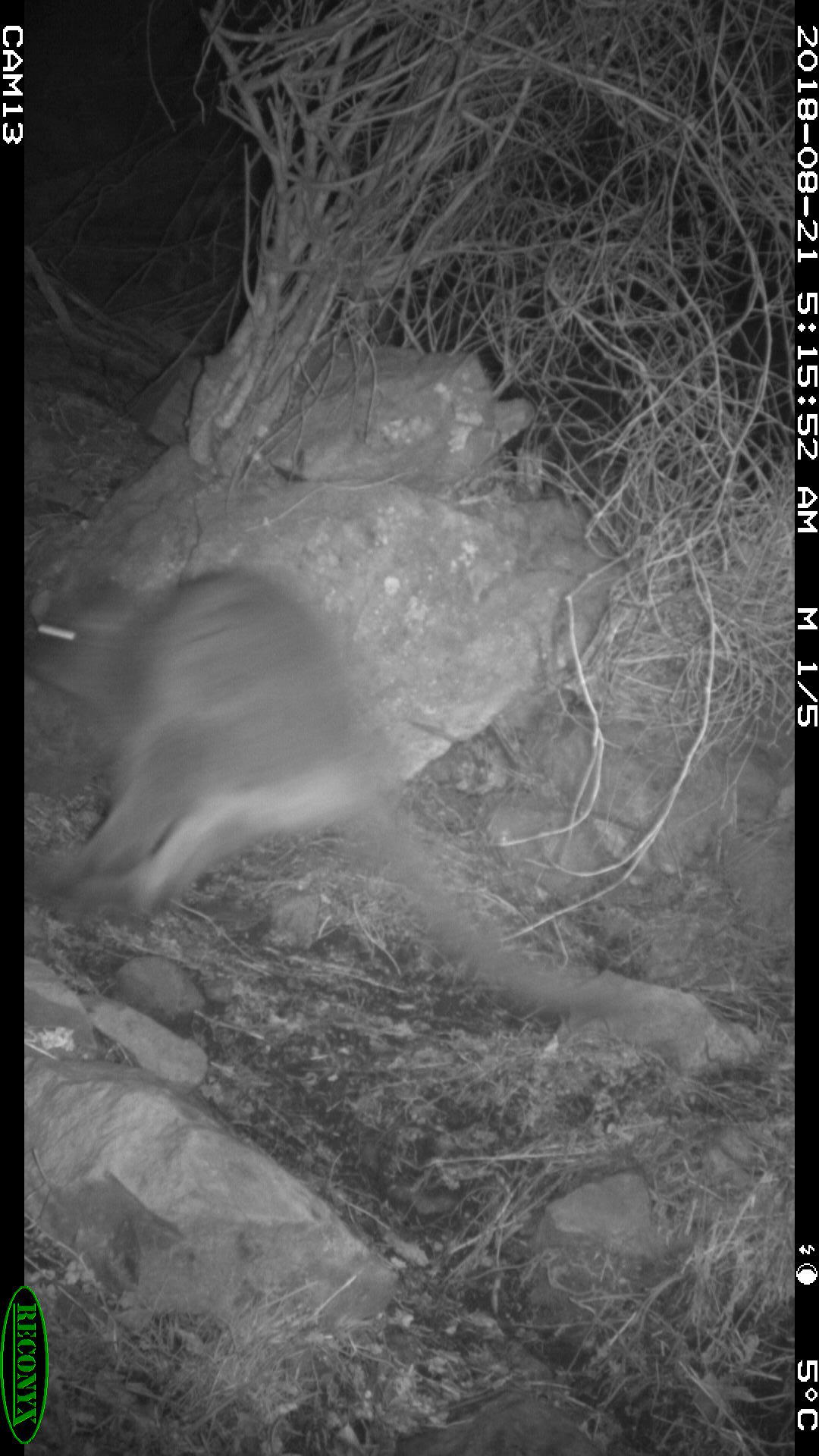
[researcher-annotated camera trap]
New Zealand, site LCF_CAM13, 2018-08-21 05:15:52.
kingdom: Animalia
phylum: Chordata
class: Mammalia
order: Diprotodontia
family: Macropodidae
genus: Notamacropus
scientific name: Notamacropus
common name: wallaby